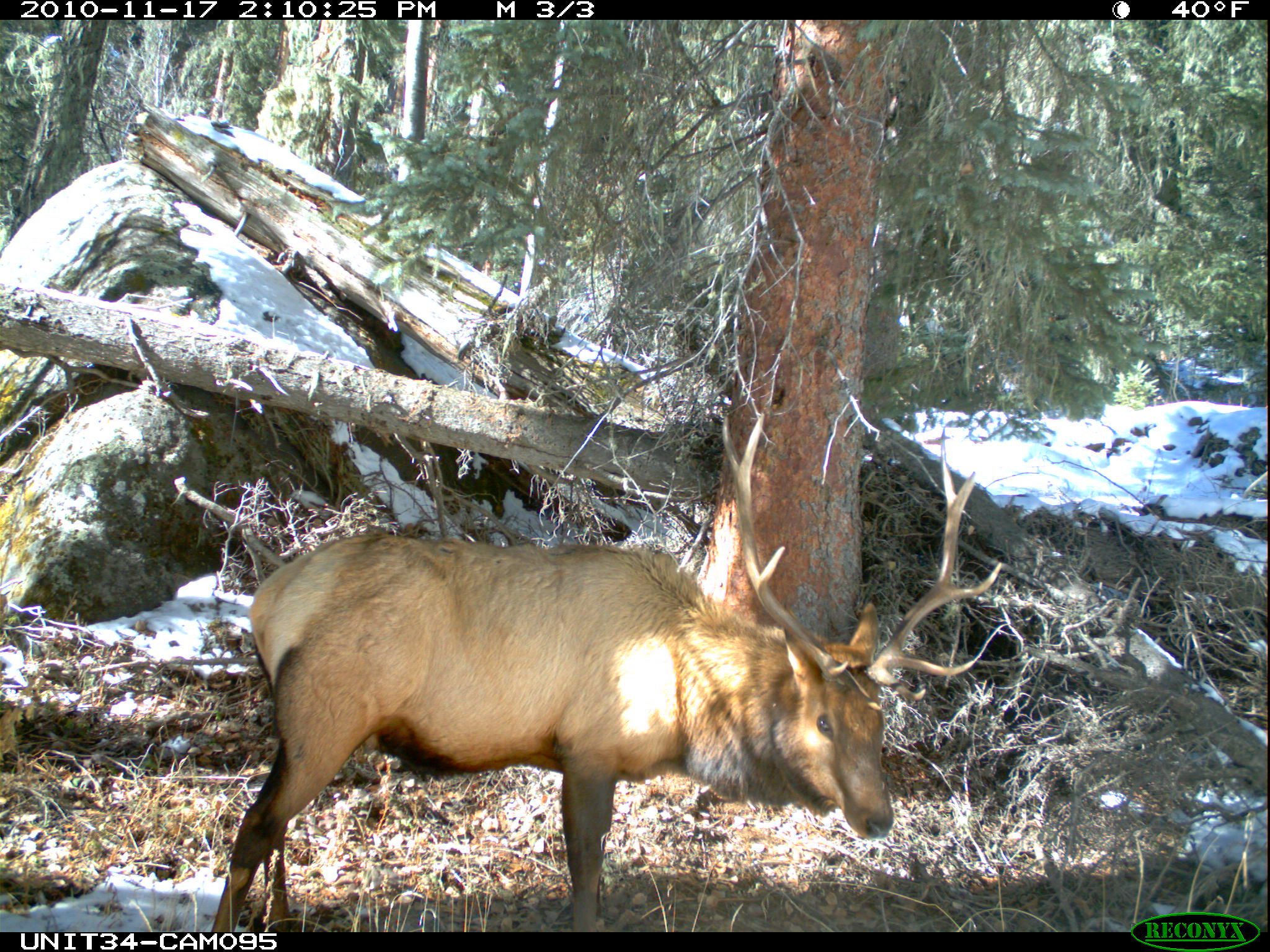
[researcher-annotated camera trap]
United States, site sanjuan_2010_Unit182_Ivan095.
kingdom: Animalia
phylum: Chordata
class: Mammalia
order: Artiodactyla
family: Cervidae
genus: Cervus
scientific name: Cervus elaphus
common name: red deer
Cervus elaphus (red deer).